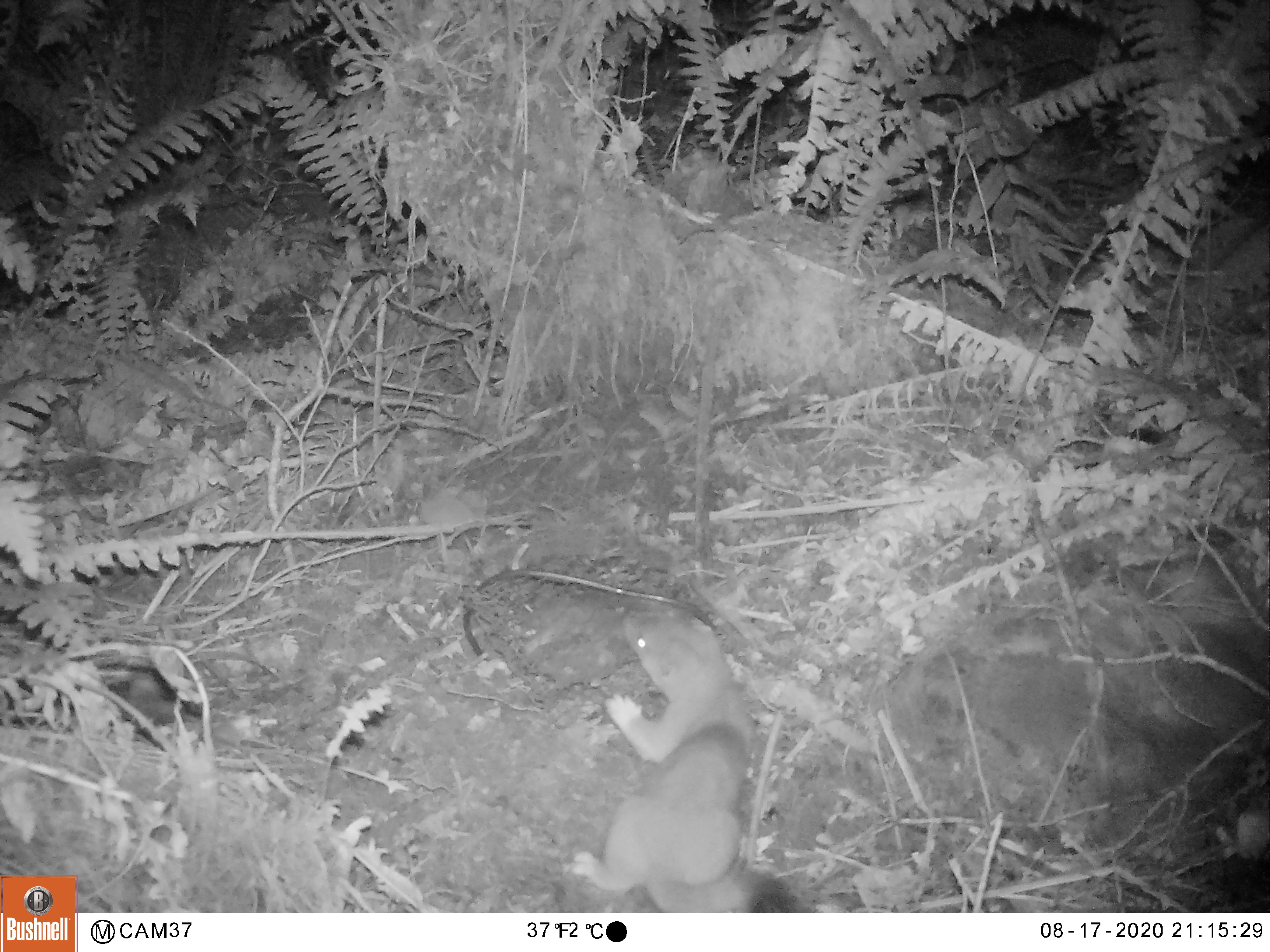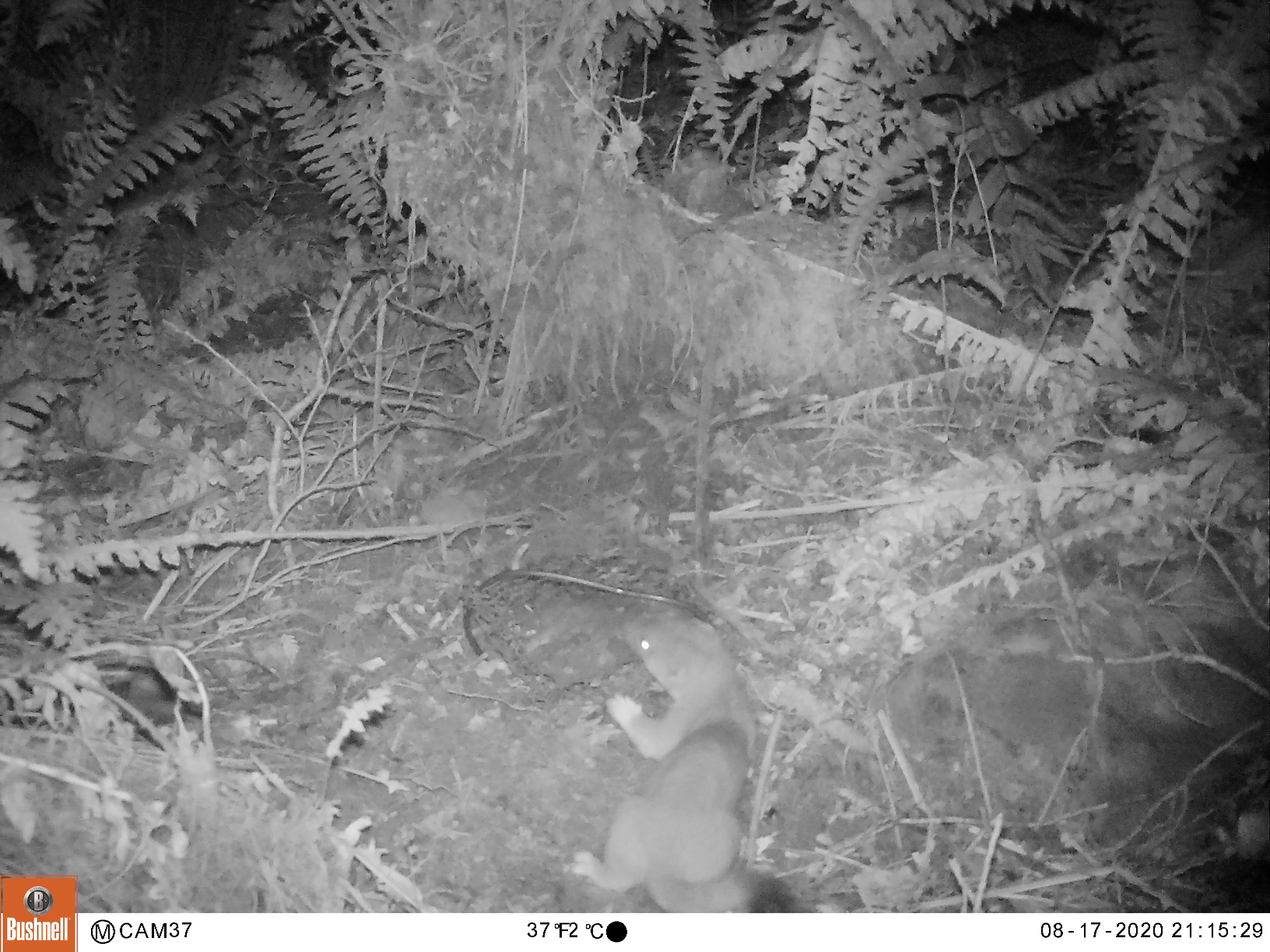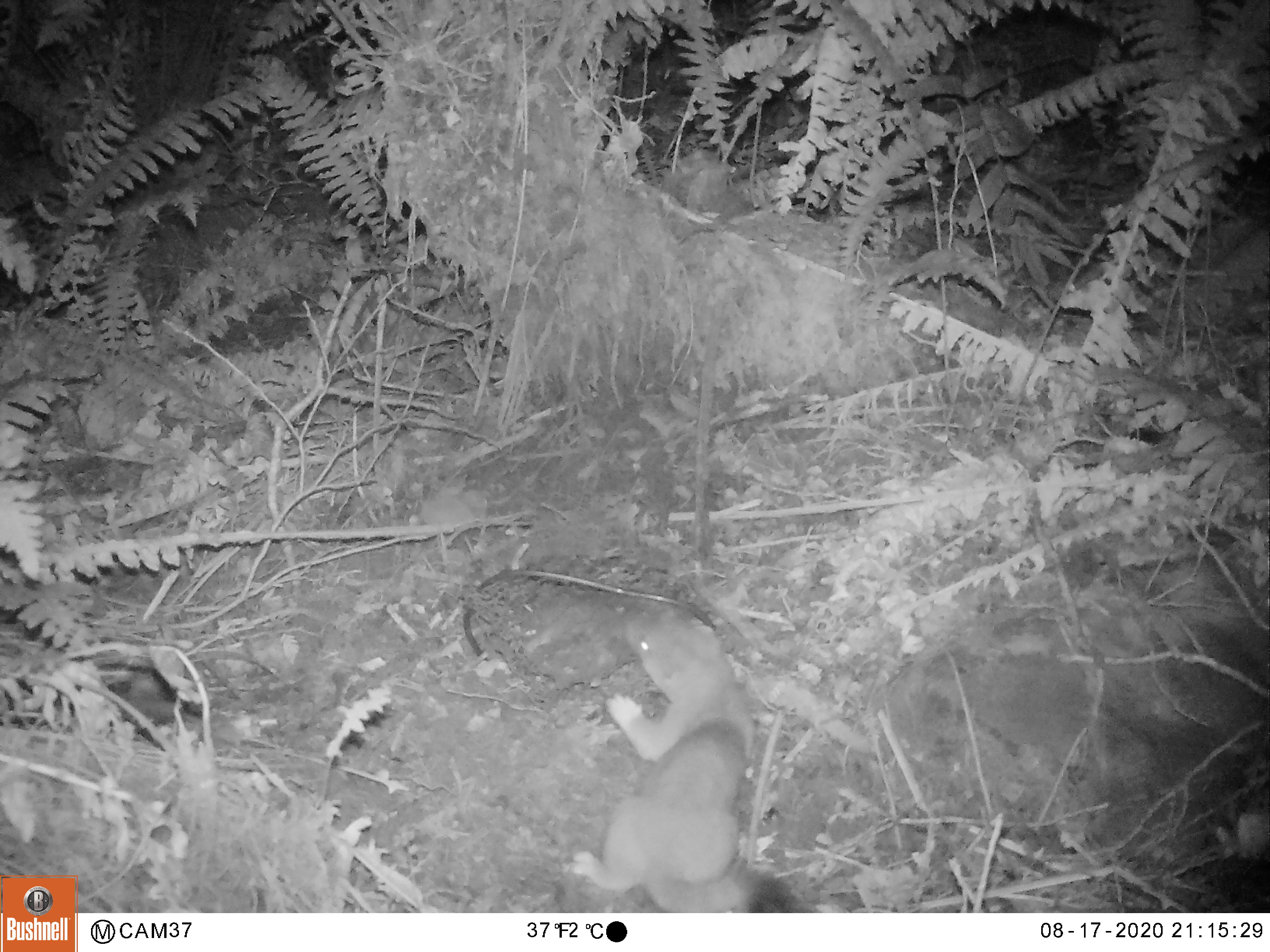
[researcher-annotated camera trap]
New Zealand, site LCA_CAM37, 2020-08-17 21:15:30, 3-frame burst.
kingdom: Animalia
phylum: Chordata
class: Mammalia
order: Carnivora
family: Mustelidae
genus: Mustela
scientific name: Mustela erminea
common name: stoat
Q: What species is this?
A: Stoat (Mustela erminea).